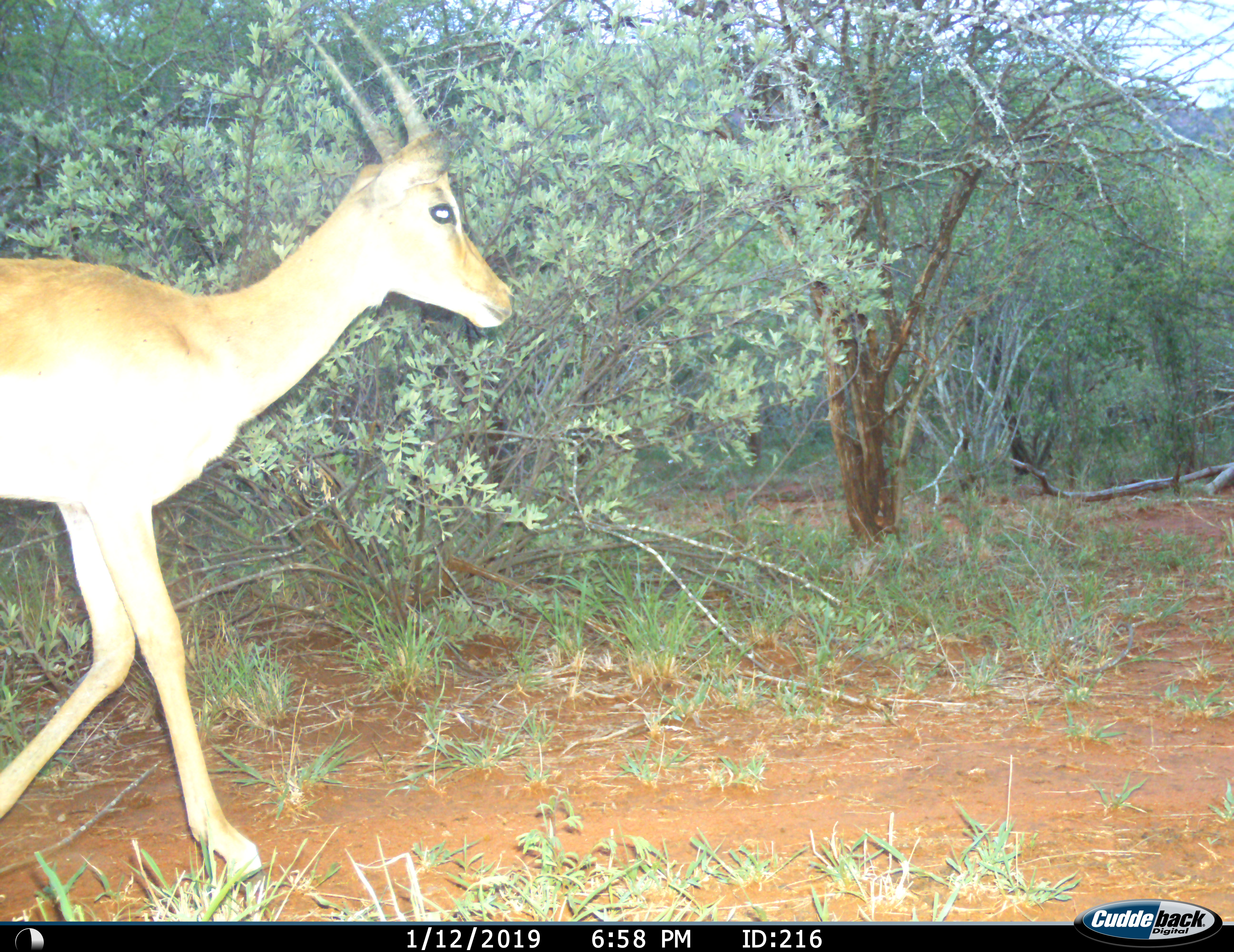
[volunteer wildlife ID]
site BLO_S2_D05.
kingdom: Animalia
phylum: Chordata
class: Mammalia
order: Artiodactyla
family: Bovidae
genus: Aepyceros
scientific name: Aepyceros melampus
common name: impala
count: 1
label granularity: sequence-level